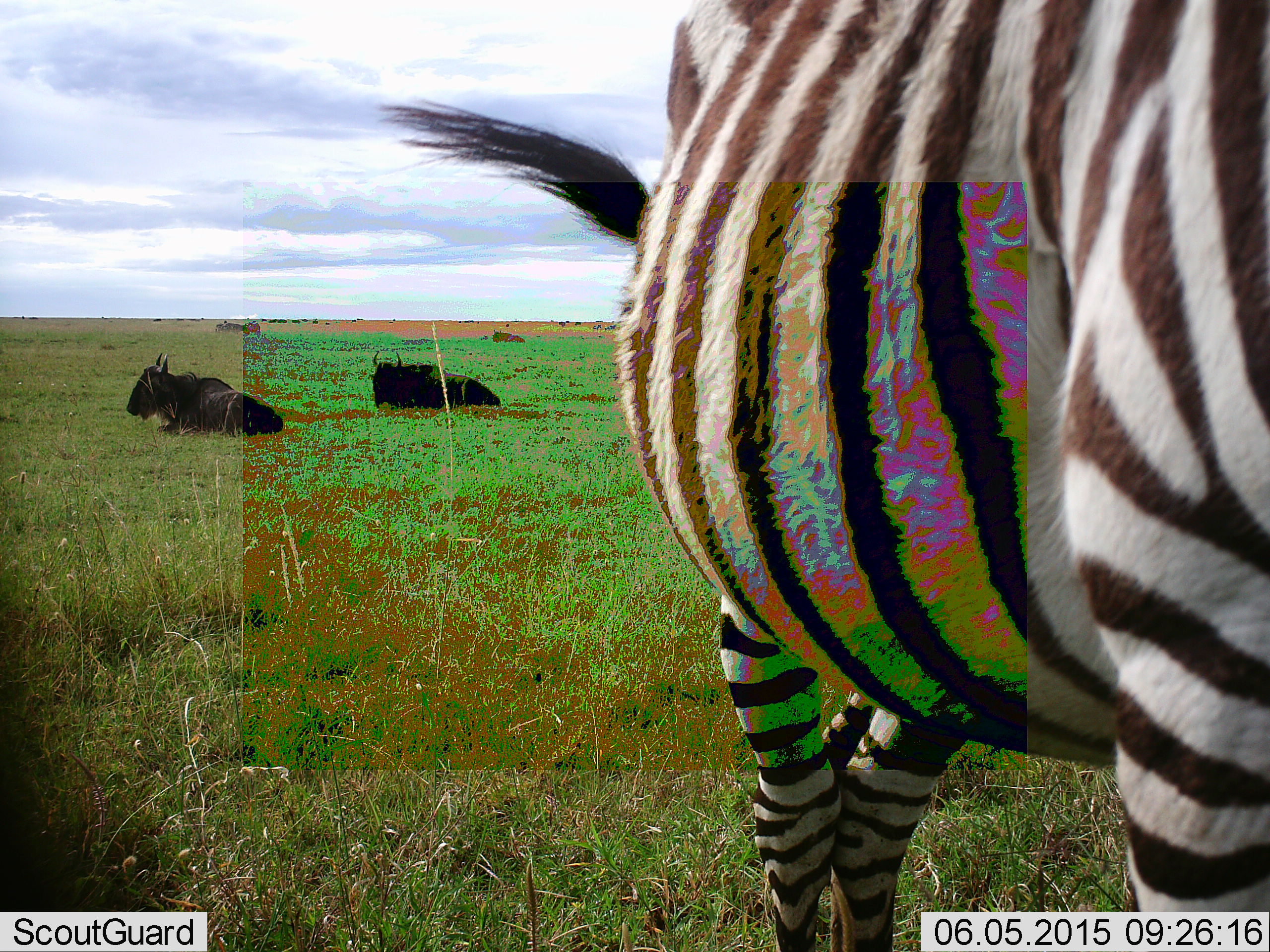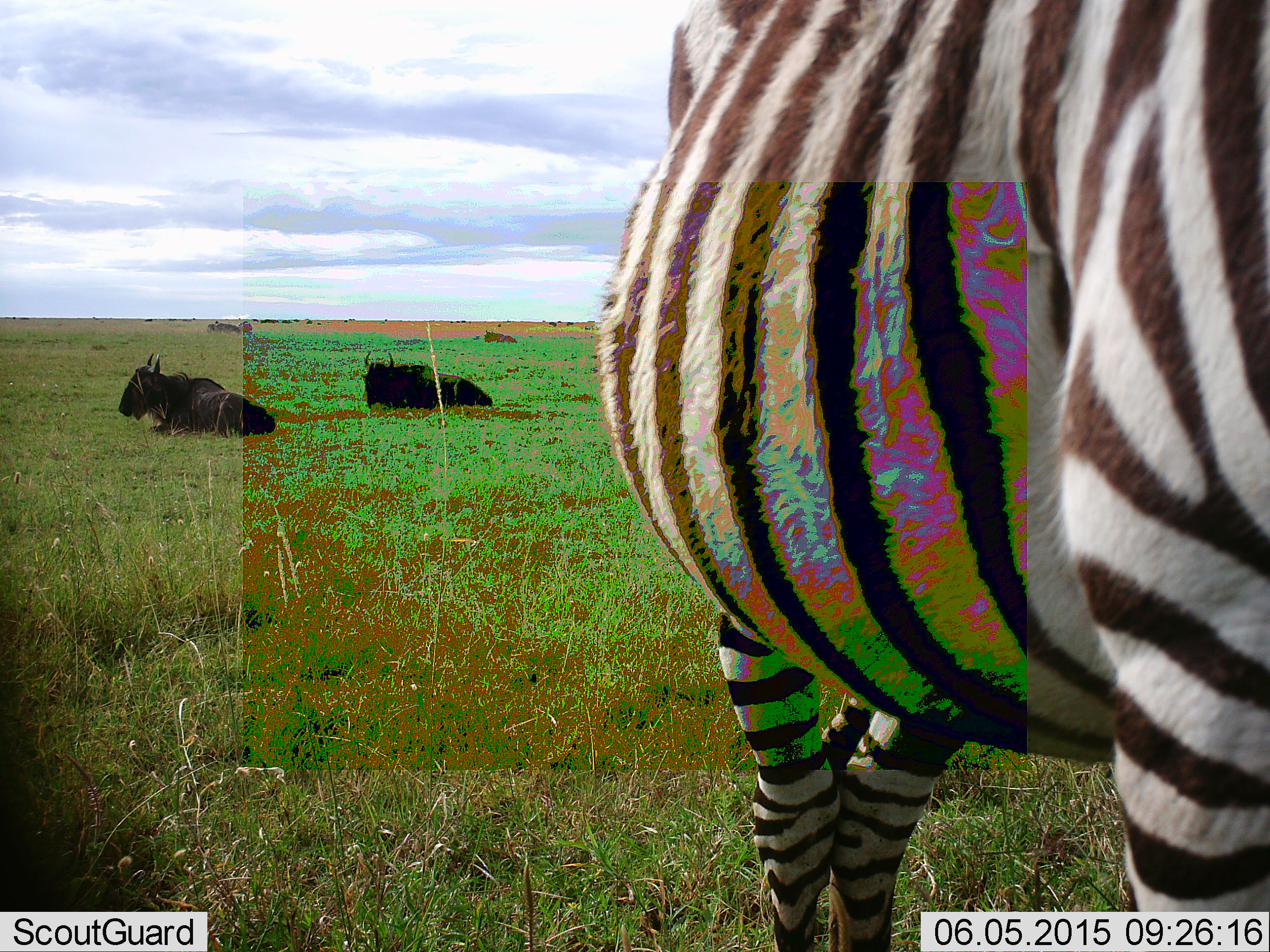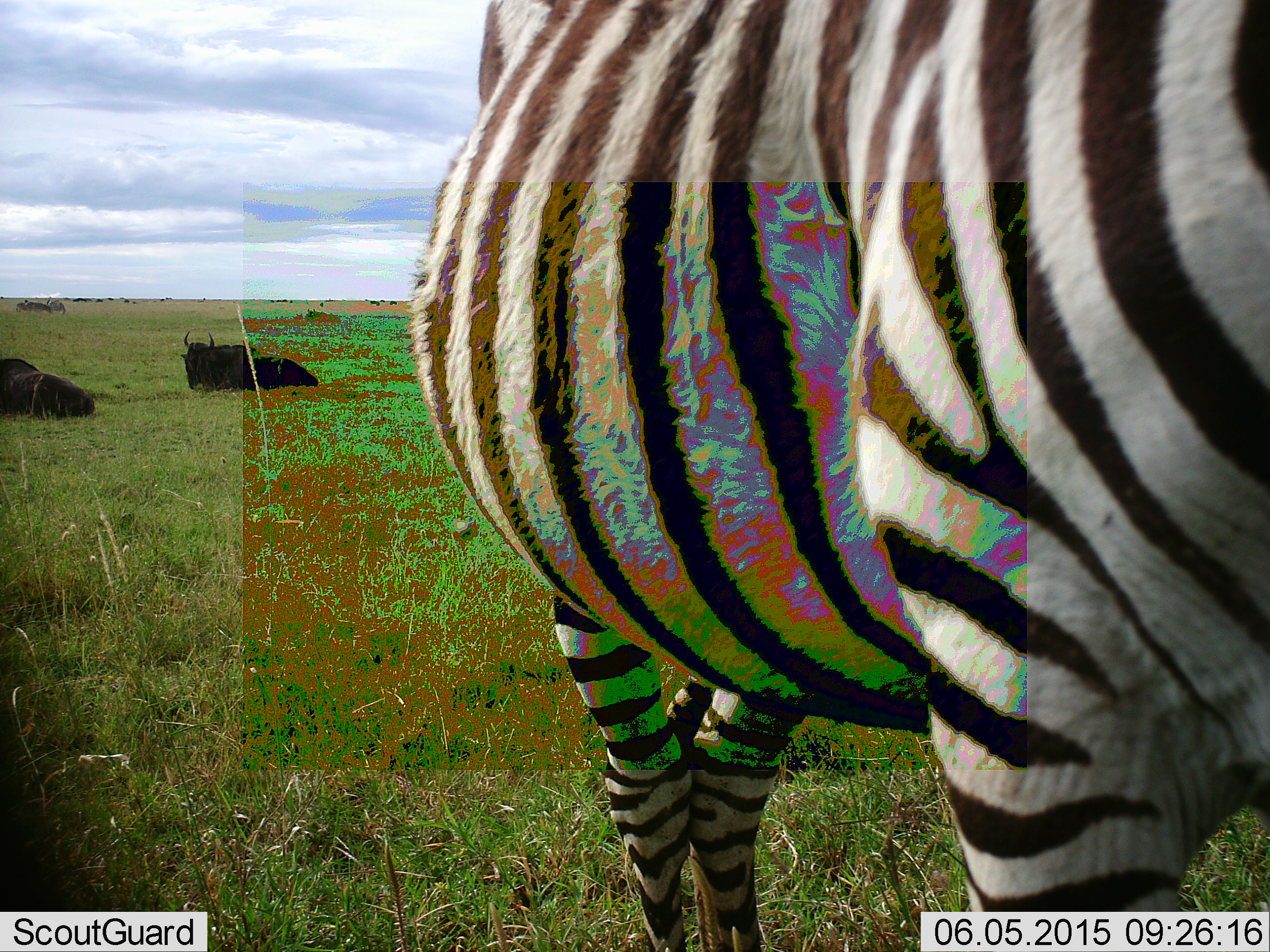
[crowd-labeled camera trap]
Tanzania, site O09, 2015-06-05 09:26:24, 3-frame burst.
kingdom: Animalia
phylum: Chordata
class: Mammalia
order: Artiodactyla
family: Bovidae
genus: Connochaetes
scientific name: Connochaetes taurinus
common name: blue wildebeest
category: wildebeest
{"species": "wildebeest (blue wildebeest) (Connochaetes taurinus)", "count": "2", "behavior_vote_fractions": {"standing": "0%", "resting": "100%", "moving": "0%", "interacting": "0%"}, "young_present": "0%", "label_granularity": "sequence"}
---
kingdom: Animalia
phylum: Chordata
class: Mammalia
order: Perissodactyla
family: Equidae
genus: Equus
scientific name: Equus quagga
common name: plains zebra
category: zebra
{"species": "zebra (plains zebra) (Equus quagga)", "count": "1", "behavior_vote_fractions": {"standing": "92%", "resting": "15%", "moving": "0%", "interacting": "0%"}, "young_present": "0%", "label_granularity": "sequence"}